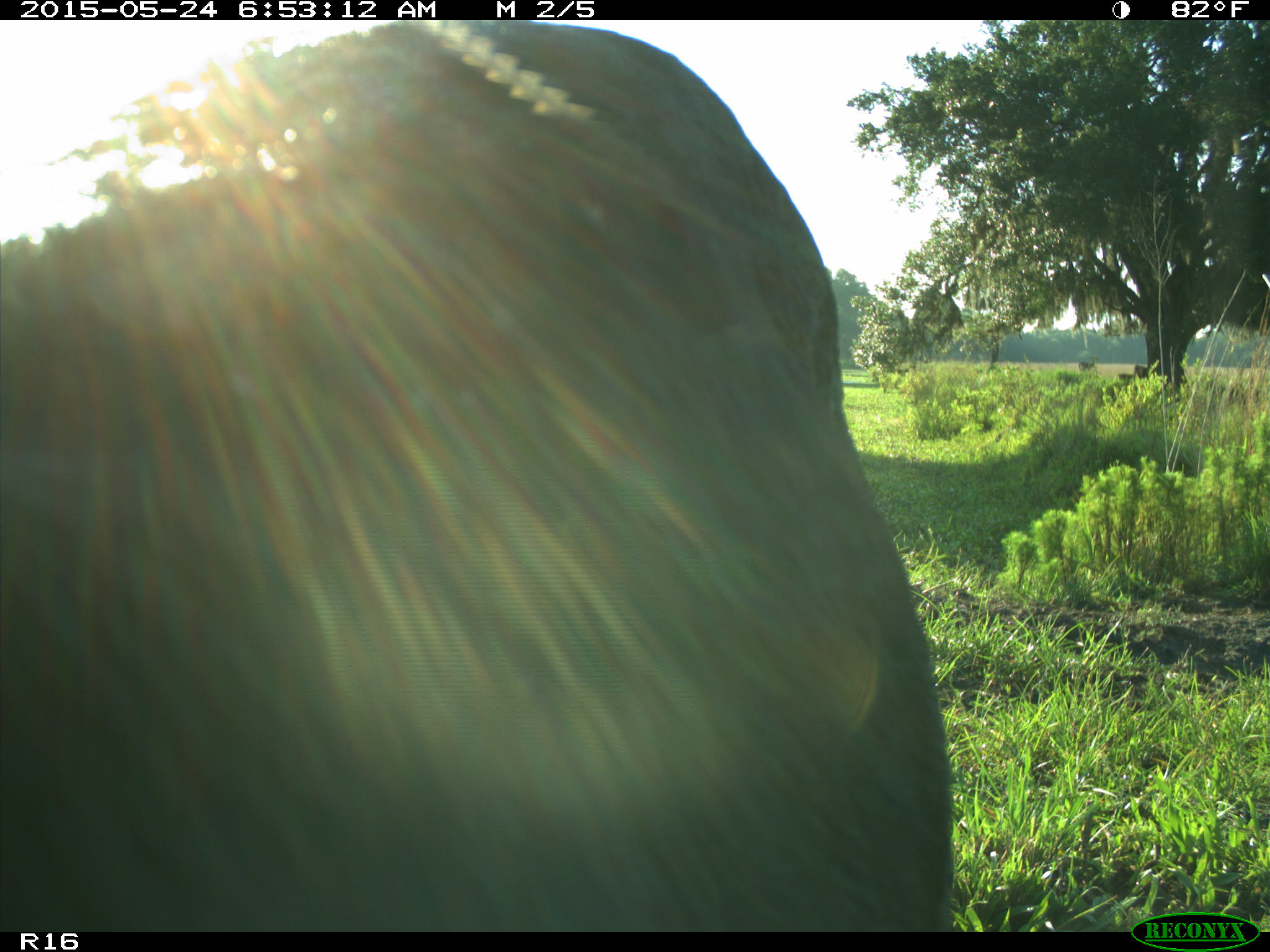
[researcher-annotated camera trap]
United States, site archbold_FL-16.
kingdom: Animalia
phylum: Chordata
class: Mammalia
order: Artiodactyla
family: Bovidae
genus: Bos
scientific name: Bos taurus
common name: domestic cow